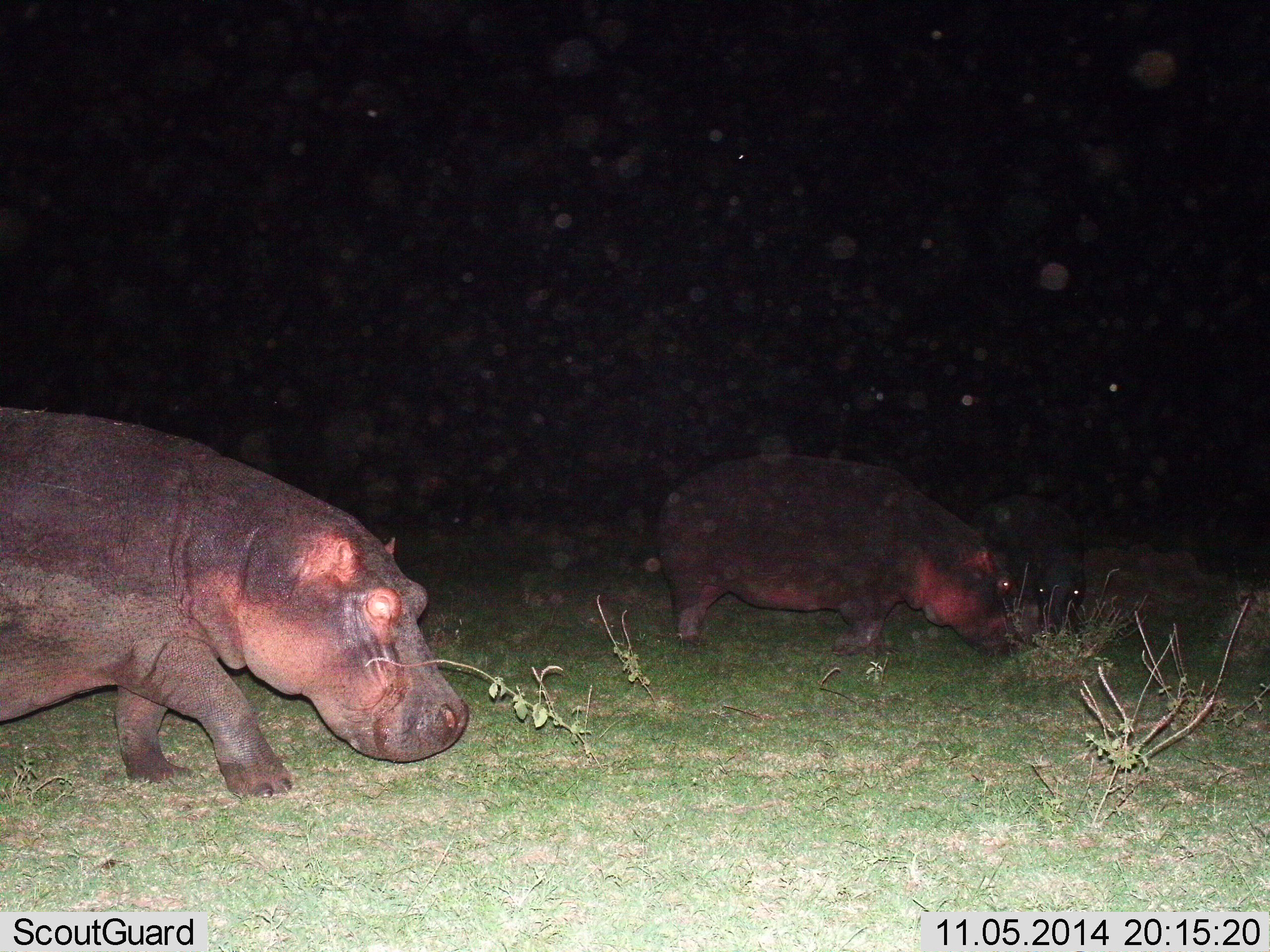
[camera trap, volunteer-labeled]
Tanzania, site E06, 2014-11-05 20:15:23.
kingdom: Animalia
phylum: Chordata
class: Mammalia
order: Artiodactyla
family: Hippopotamidae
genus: Hippopotamus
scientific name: Hippopotamus amphibius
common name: hippopotamus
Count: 3.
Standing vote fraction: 40%.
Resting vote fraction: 10%.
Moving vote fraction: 50%.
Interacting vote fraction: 10%.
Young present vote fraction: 0%.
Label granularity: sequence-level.